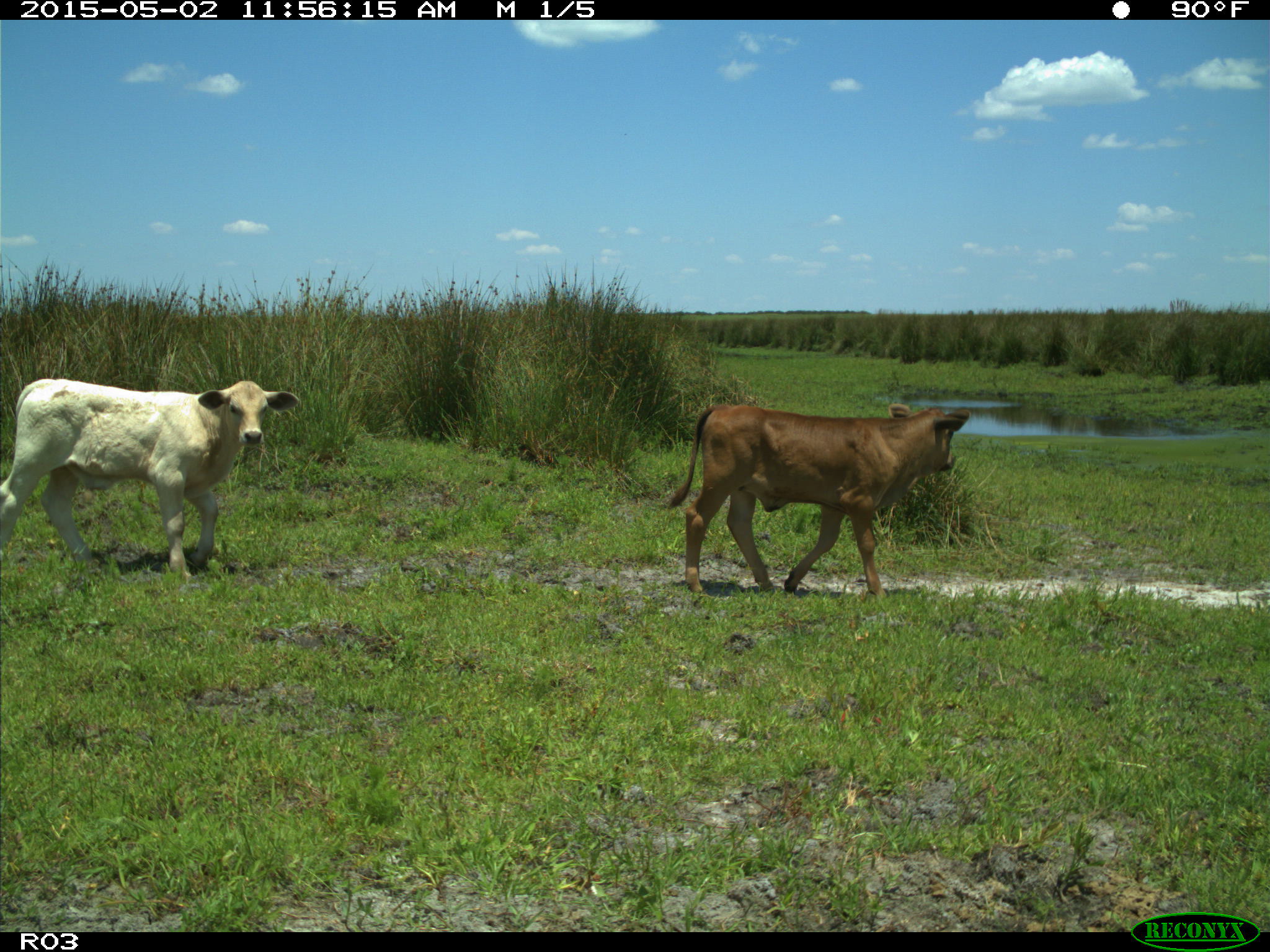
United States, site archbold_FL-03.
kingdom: Animalia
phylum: Chordata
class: Mammalia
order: Artiodactyla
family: Bovidae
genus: Bos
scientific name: Bos taurus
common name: domestic cow